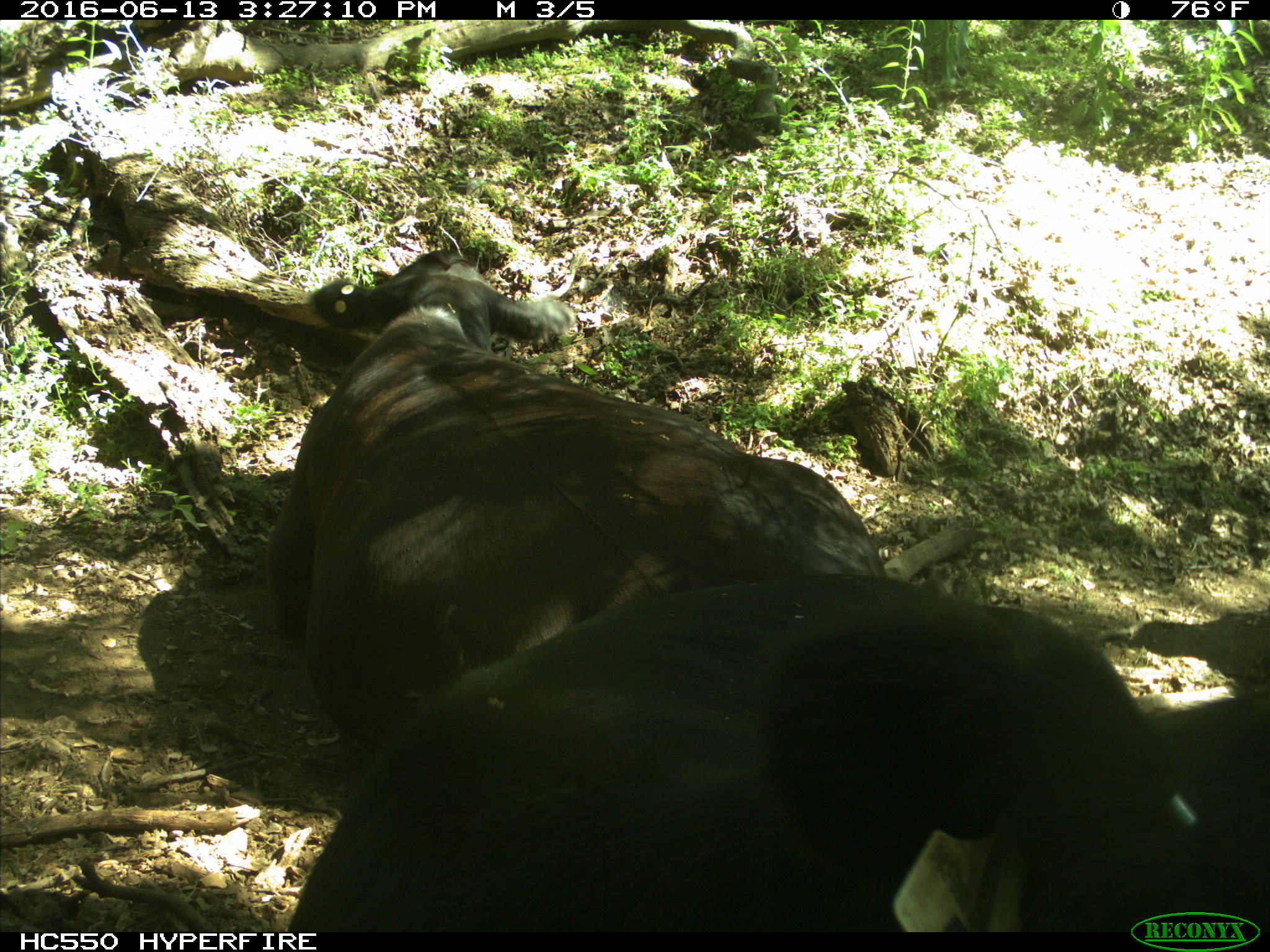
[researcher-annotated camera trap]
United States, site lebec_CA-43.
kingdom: Animalia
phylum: Chordata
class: Mammalia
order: Artiodactyla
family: Bovidae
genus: Bos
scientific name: Bos taurus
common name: domestic cow